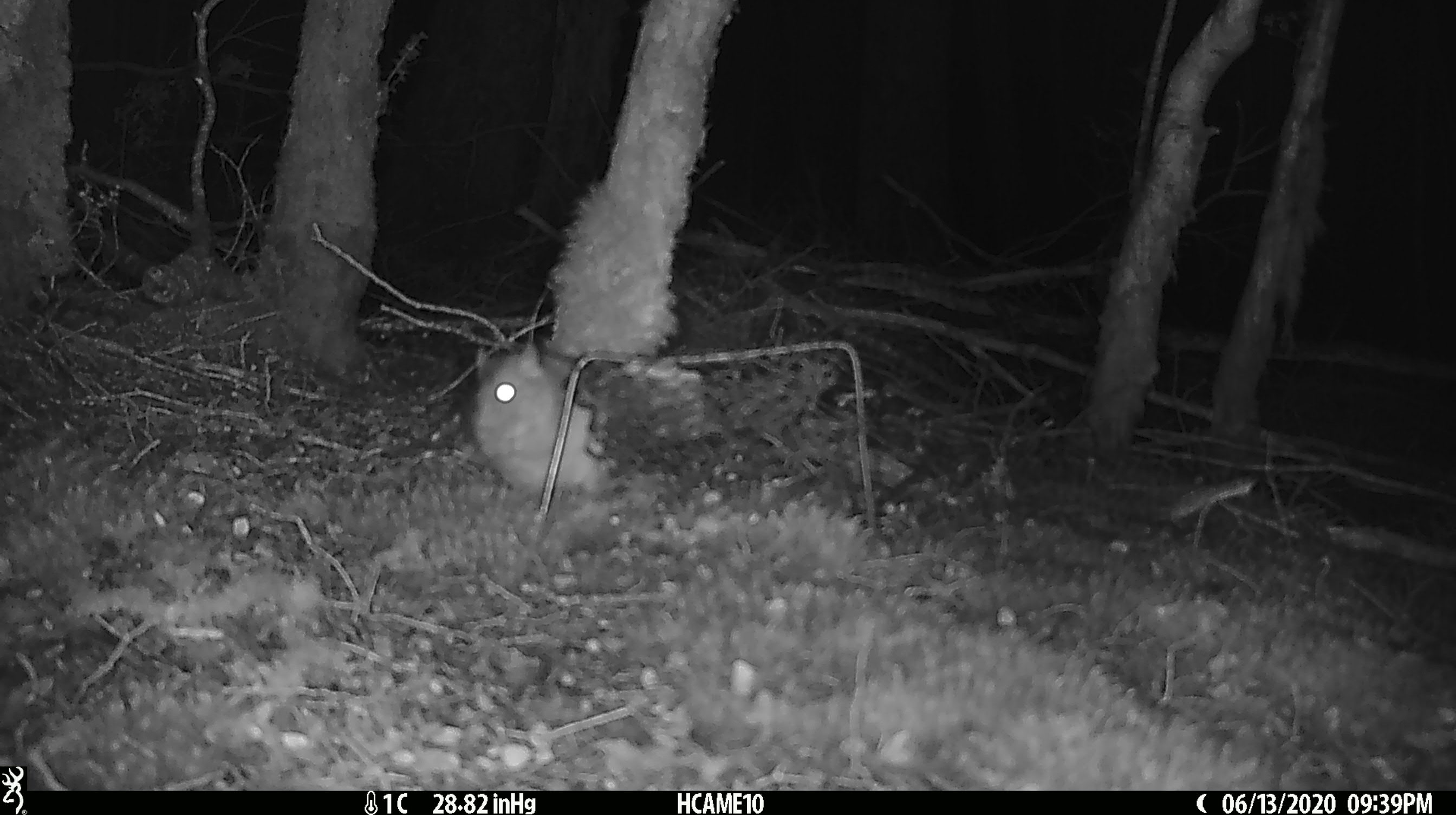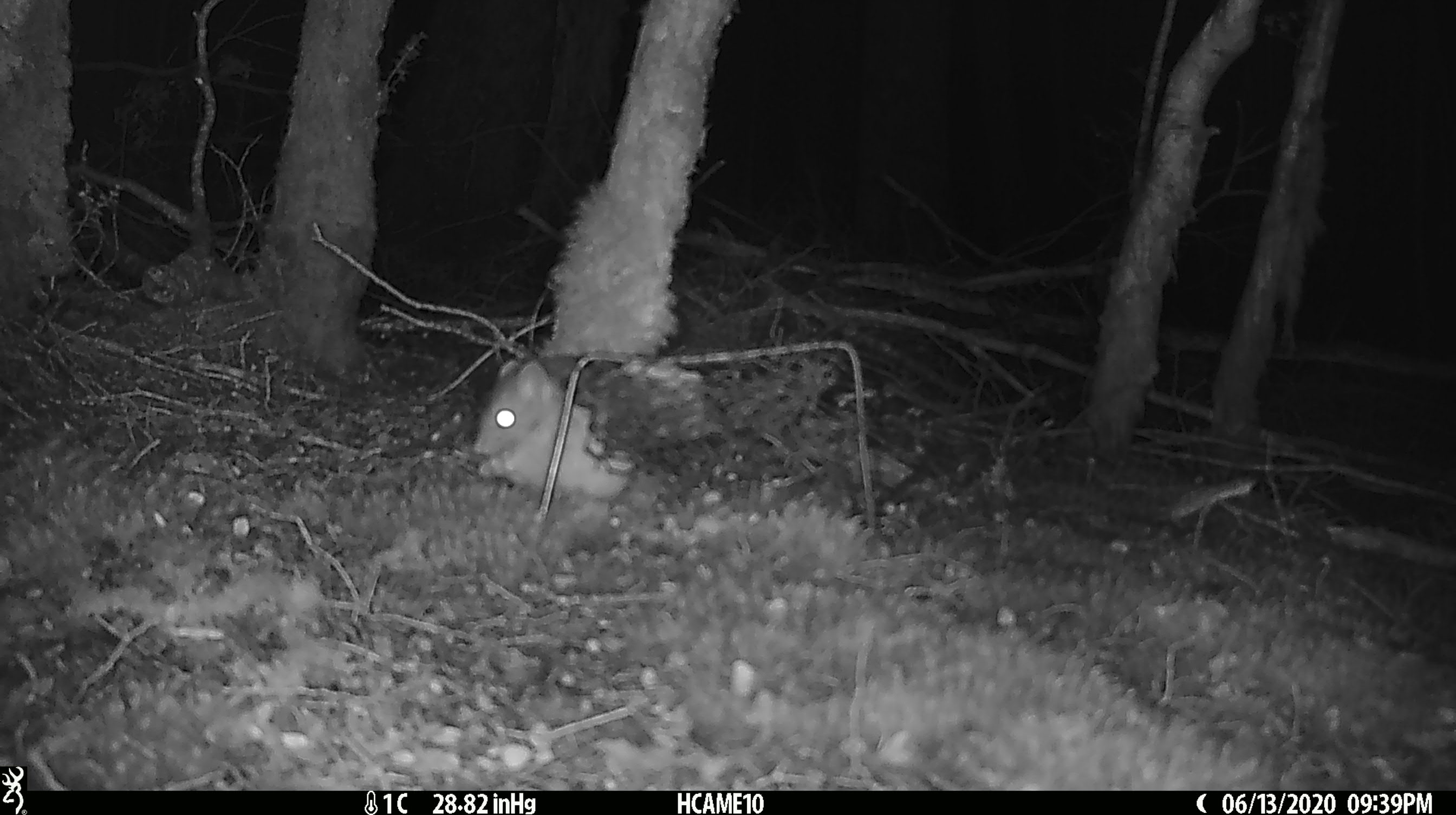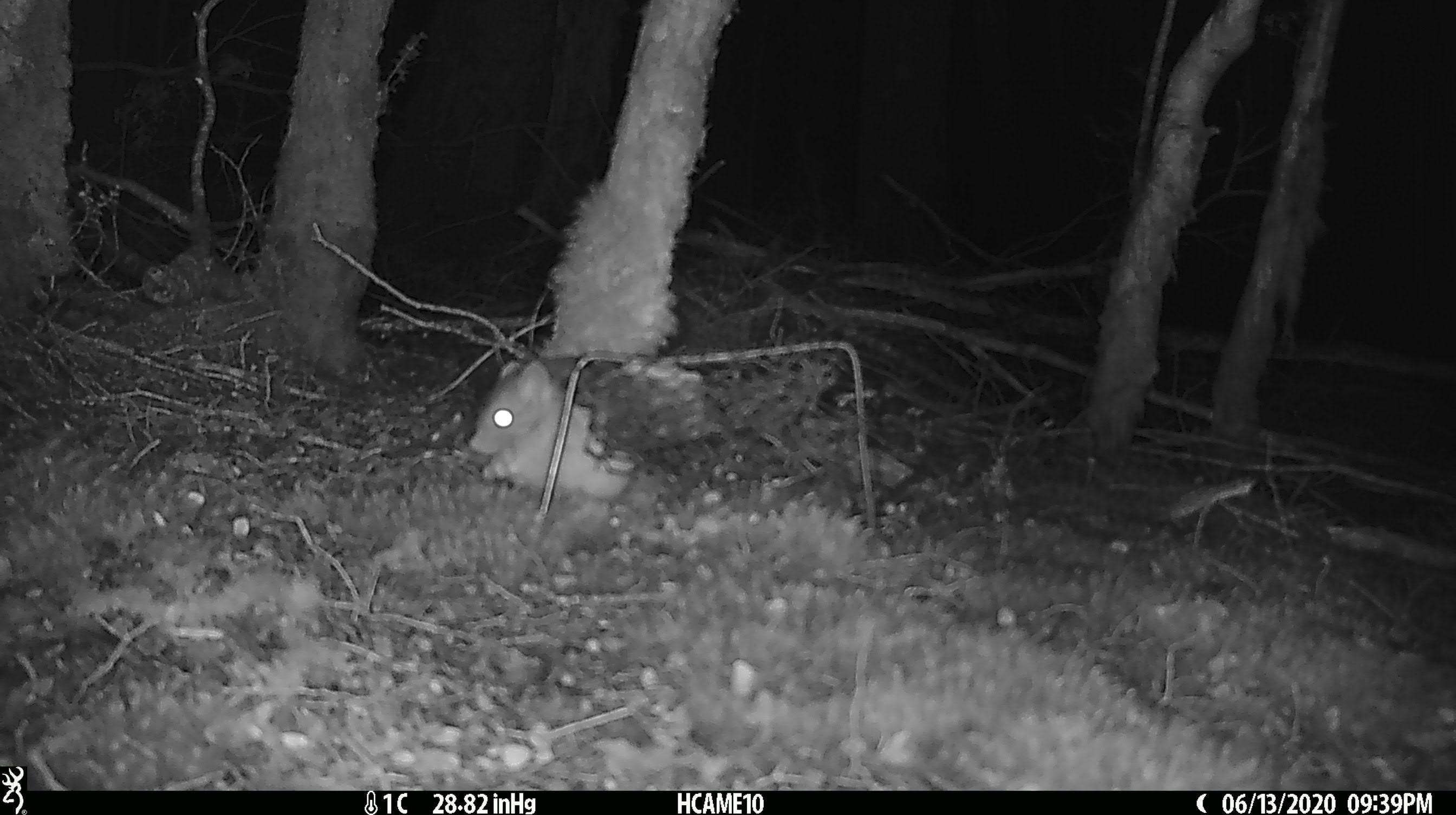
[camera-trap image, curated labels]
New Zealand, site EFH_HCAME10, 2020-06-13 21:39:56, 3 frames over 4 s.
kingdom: Animalia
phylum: Chordata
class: Mammalia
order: Rodentia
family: Muridae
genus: Rattus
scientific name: Rattus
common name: rat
Rat (Rattus).